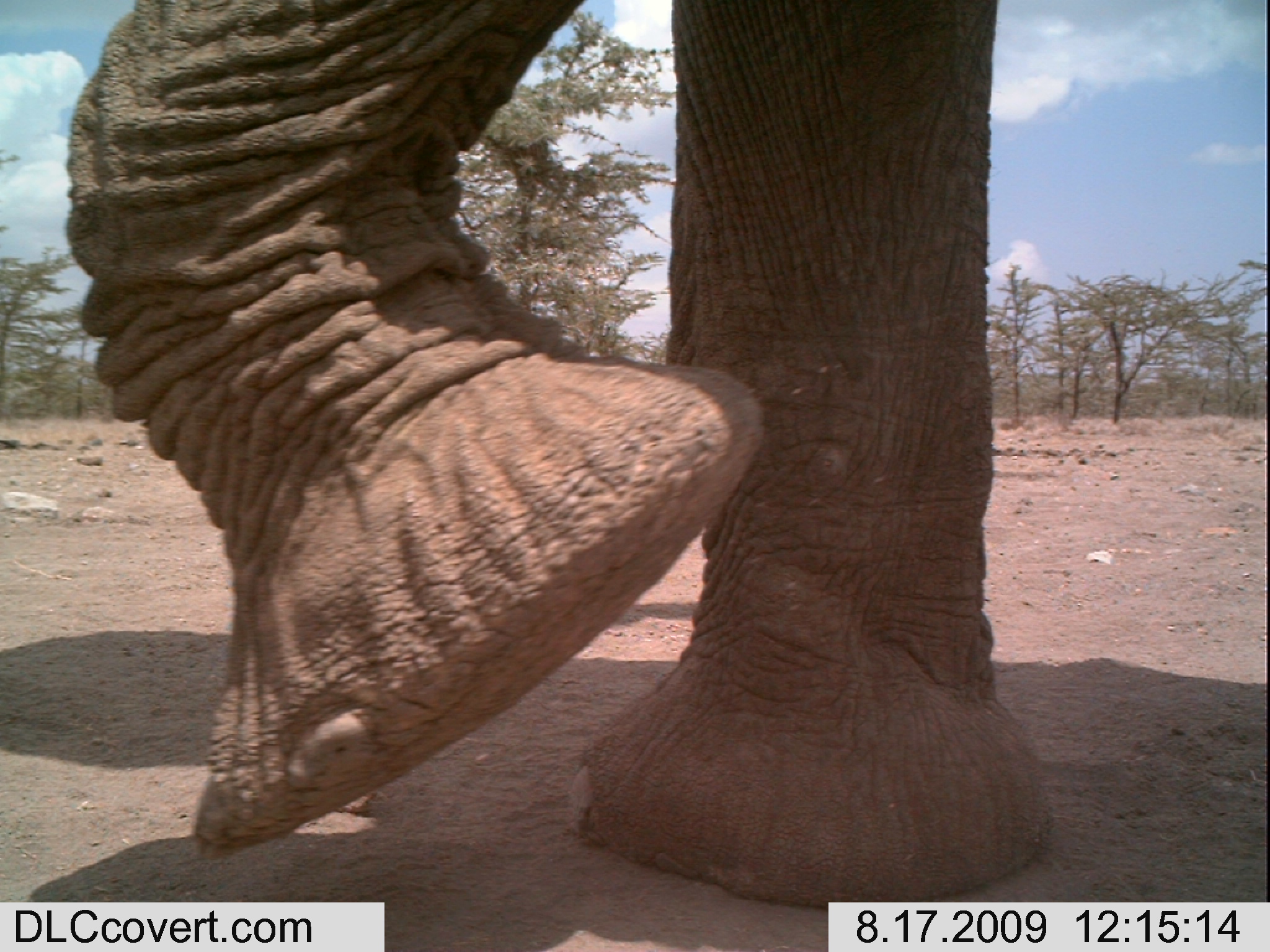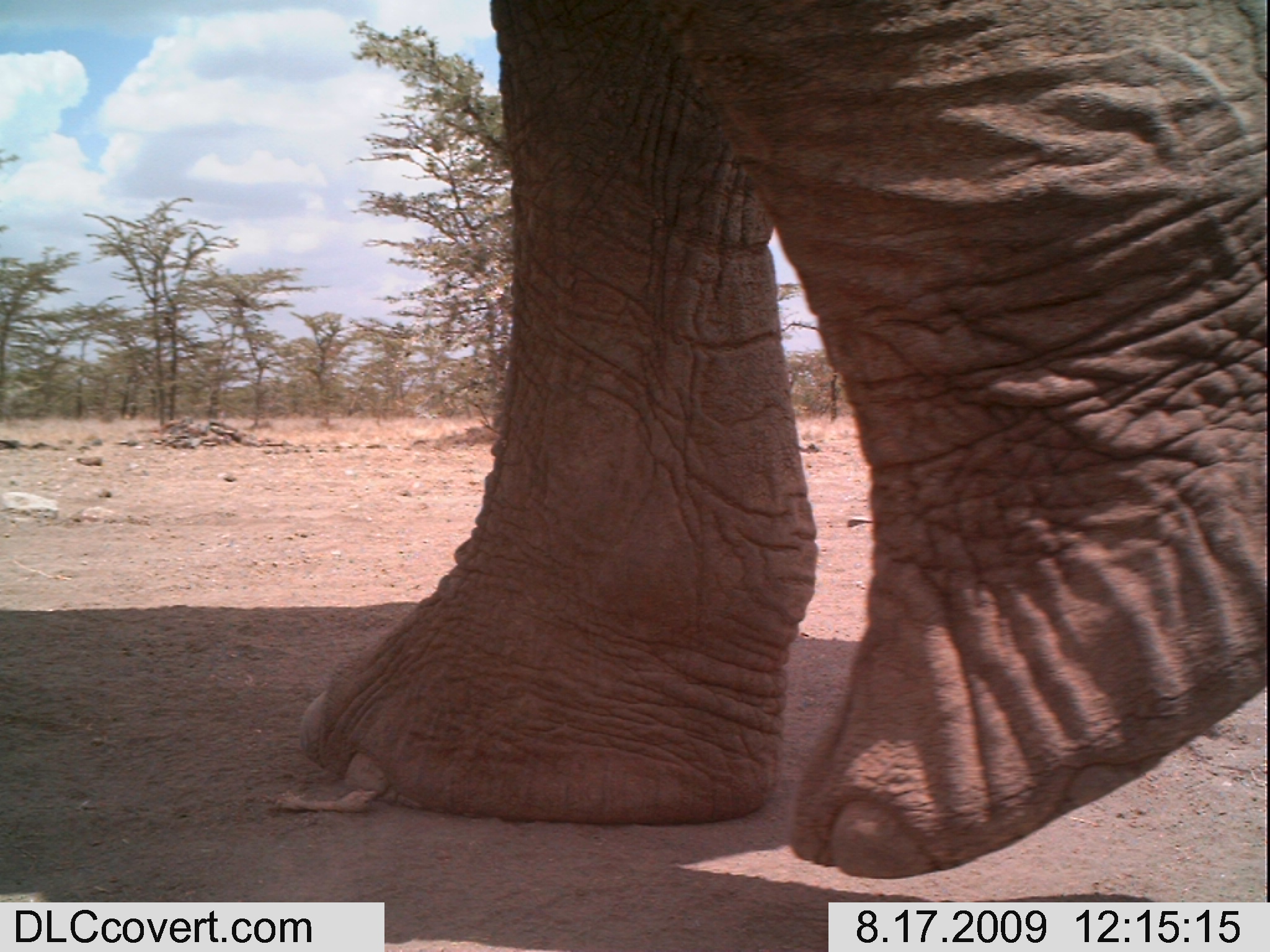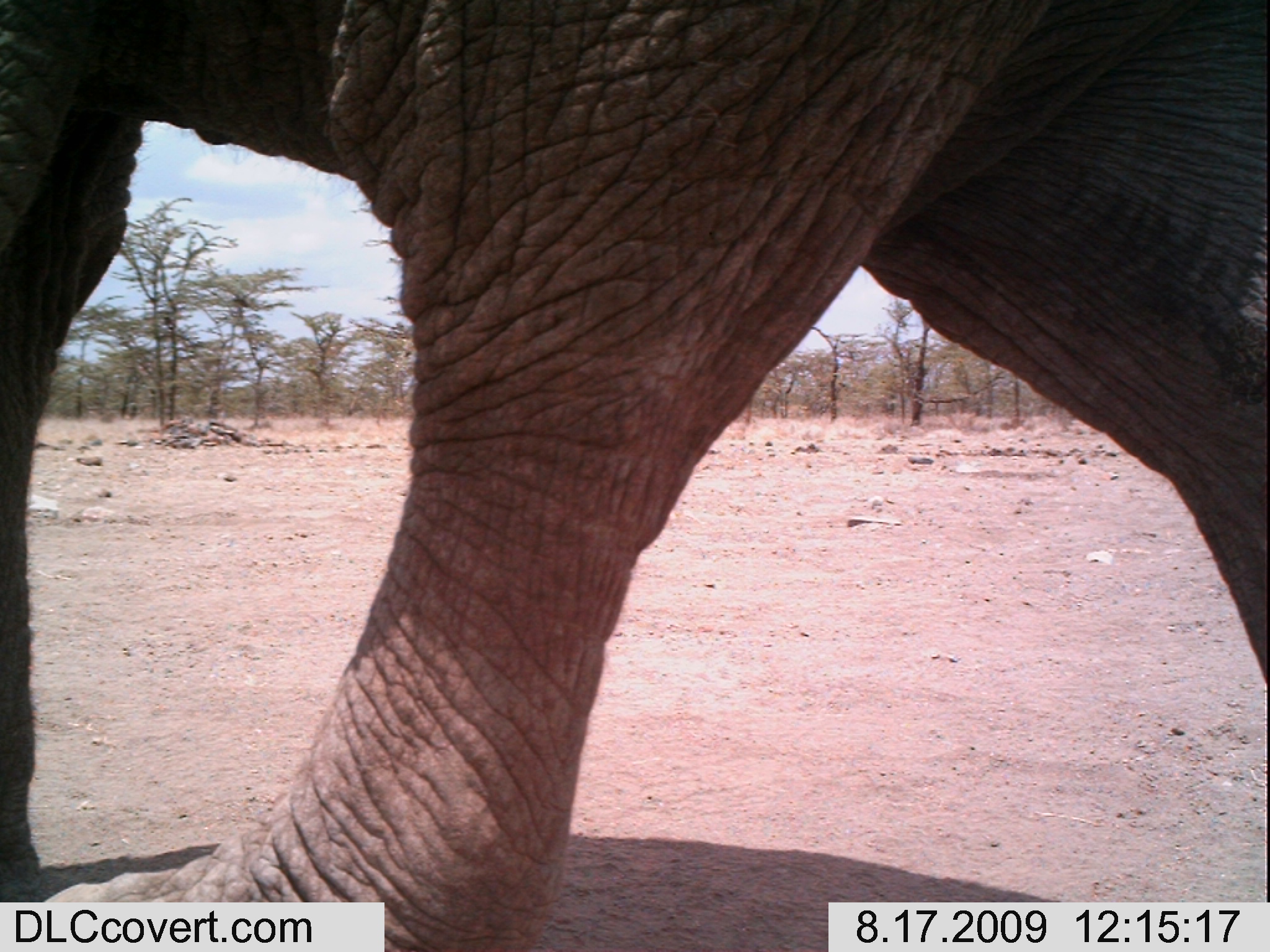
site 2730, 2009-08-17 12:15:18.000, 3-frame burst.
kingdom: Animalia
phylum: Chordata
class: Mammalia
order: Proboscidea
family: Elephantidae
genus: Loxodonta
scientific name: Loxodonta africana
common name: african bush elephant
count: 1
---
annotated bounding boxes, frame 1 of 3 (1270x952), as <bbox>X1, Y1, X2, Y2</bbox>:
loxodonta africana: <bbox>56, 0, 1057, 909</bbox>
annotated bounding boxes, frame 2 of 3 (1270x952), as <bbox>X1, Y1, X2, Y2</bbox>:
loxodonta africana: <bbox>292, 0, 1270, 876</bbox>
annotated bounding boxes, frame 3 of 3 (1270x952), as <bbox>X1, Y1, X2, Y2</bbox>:
loxodonta africana: <bbox>0, 0, 1270, 952</bbox>